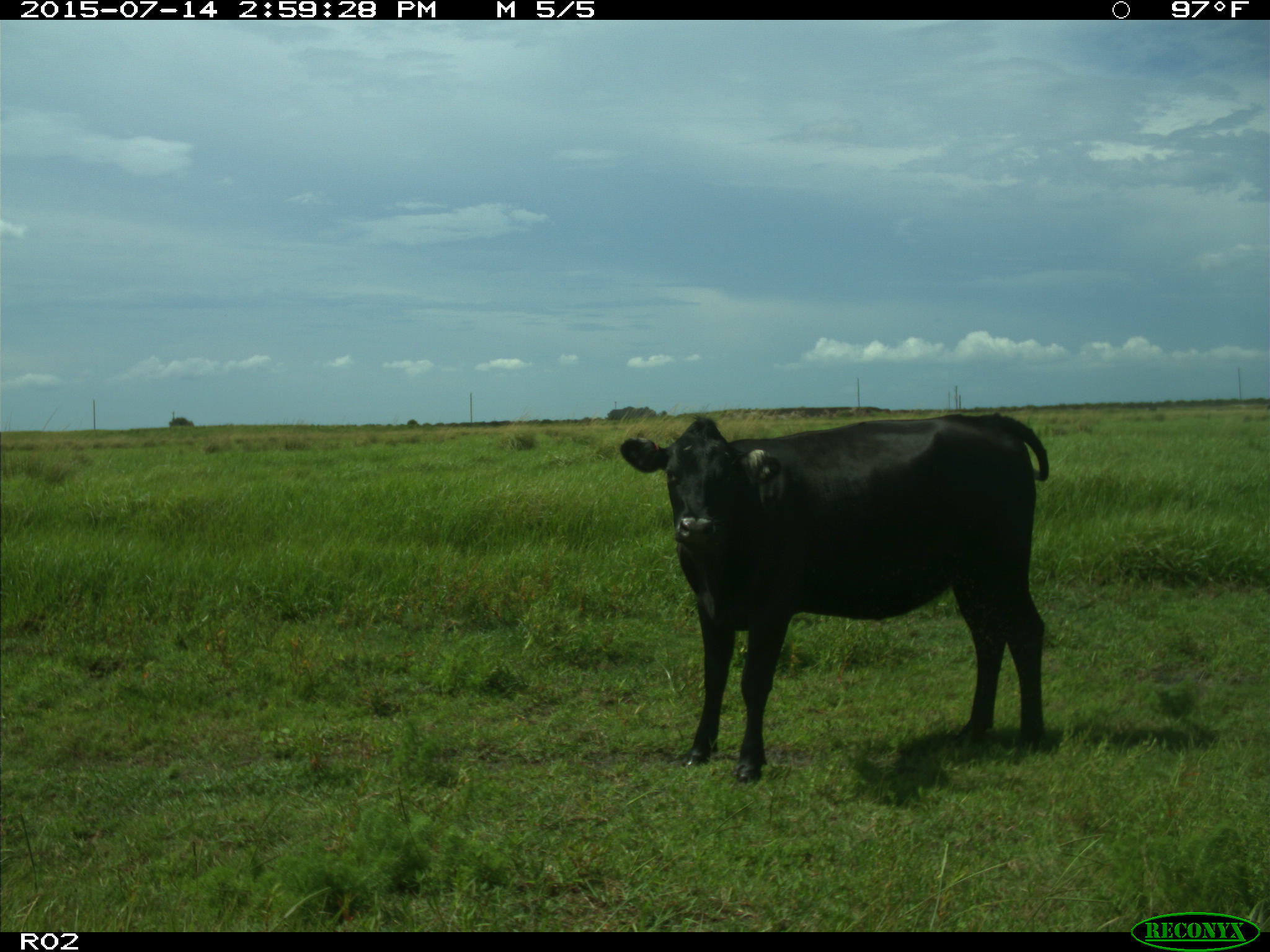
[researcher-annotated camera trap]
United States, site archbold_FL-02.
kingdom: Animalia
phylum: Chordata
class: Mammalia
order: Artiodactyla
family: Bovidae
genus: Bos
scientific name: Bos taurus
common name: domestic cow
Bos taurus (domestic cow).